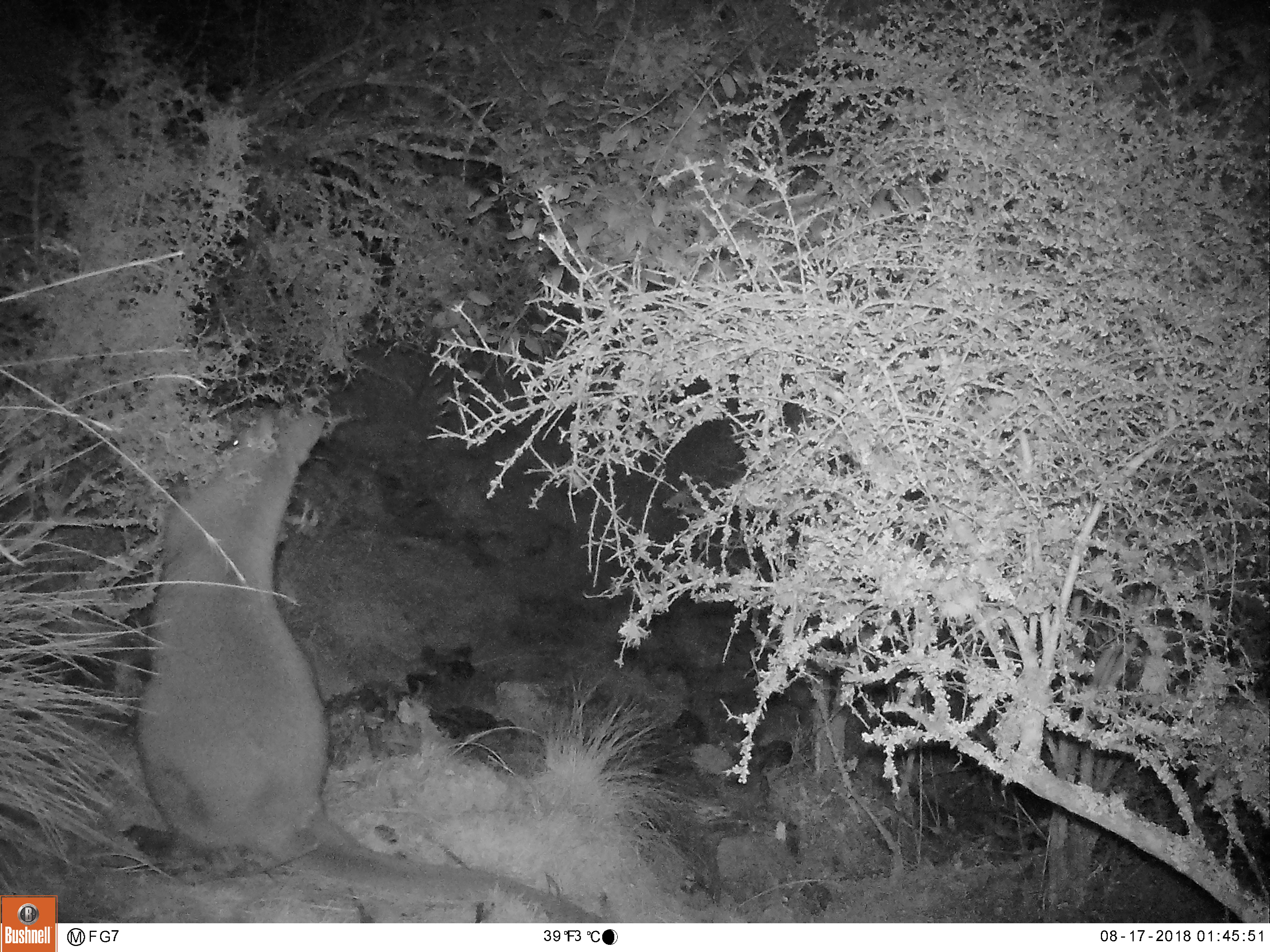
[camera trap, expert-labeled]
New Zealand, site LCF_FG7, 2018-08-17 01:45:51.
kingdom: Animalia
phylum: Chordata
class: Mammalia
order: Diprotodontia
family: Macropodidae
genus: Notamacropus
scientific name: Notamacropus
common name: wallaby